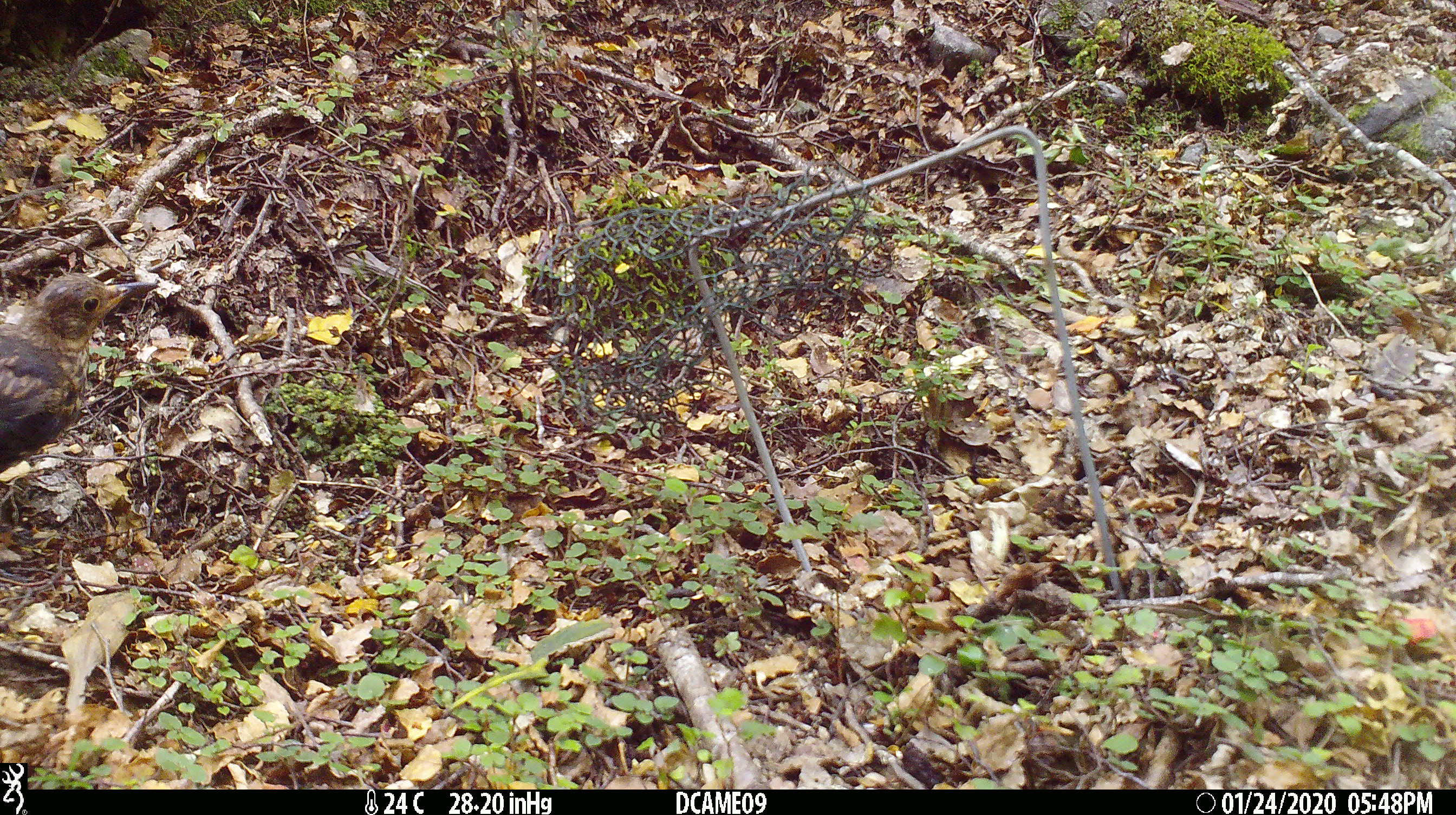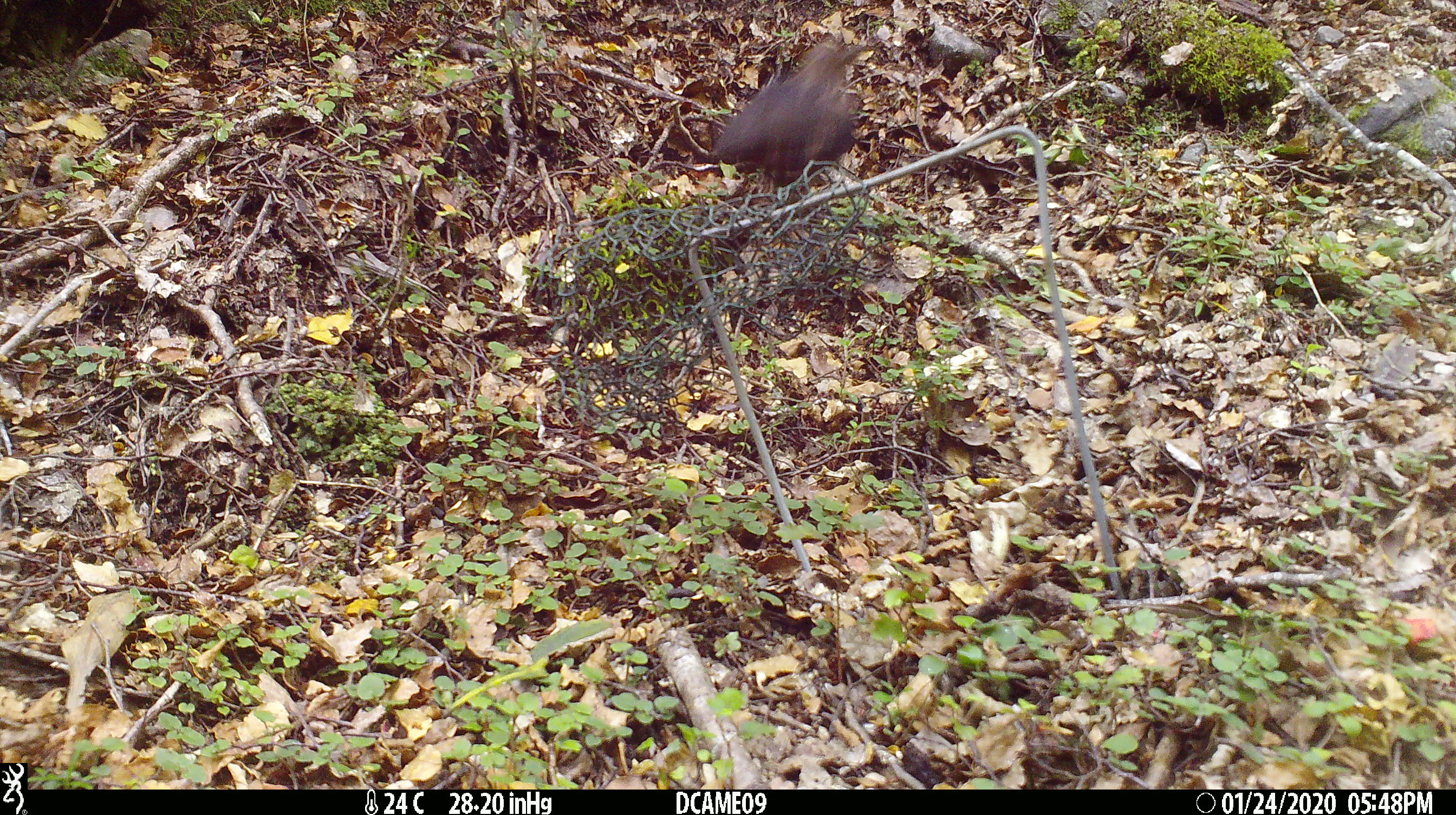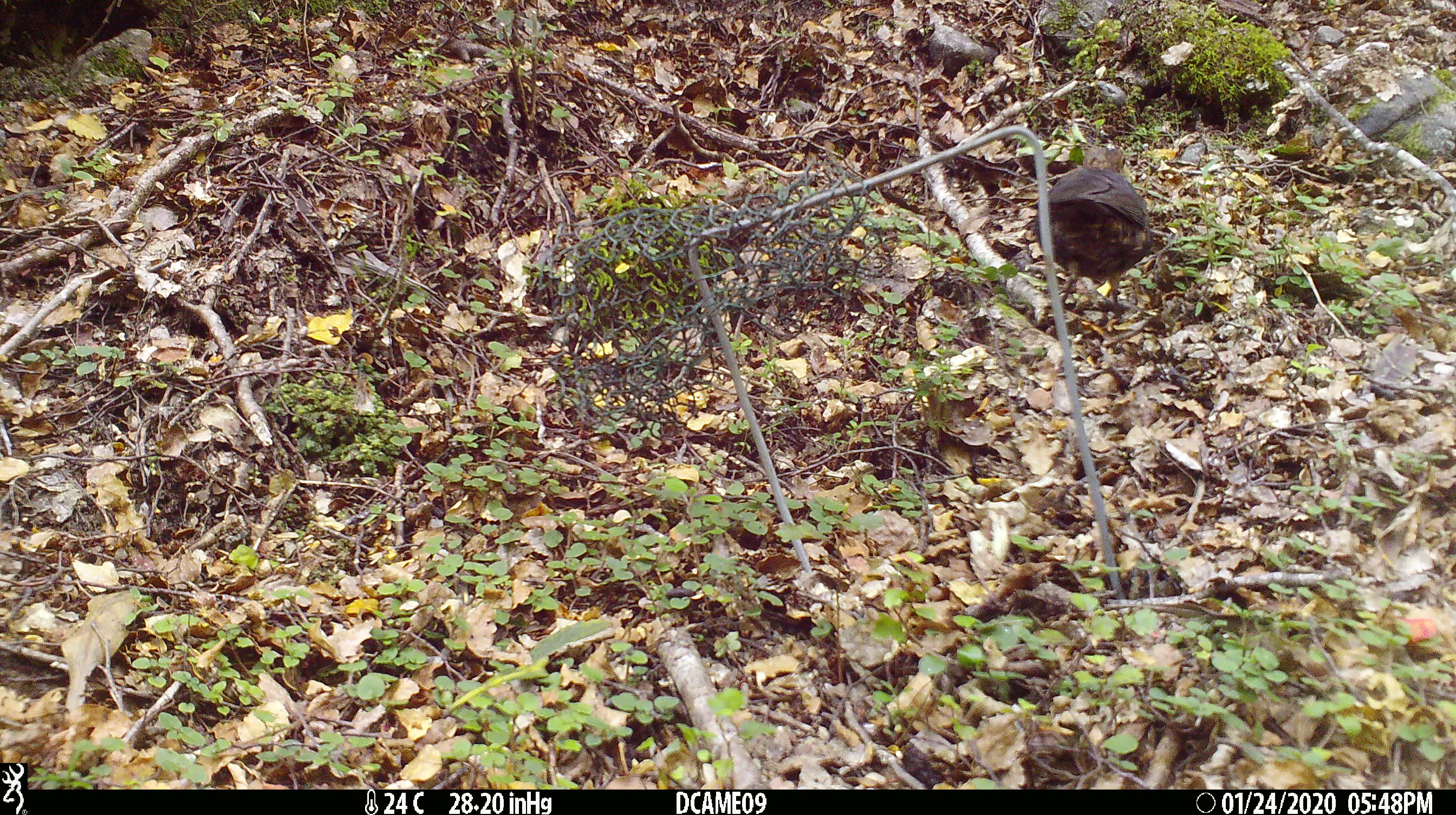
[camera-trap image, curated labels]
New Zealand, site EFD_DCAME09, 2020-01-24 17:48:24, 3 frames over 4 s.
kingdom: Animalia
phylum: Chordata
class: Aves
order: Passeriformes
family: Turdidae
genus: Turdus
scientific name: Turdus merula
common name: eurasian blackbird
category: blackbird